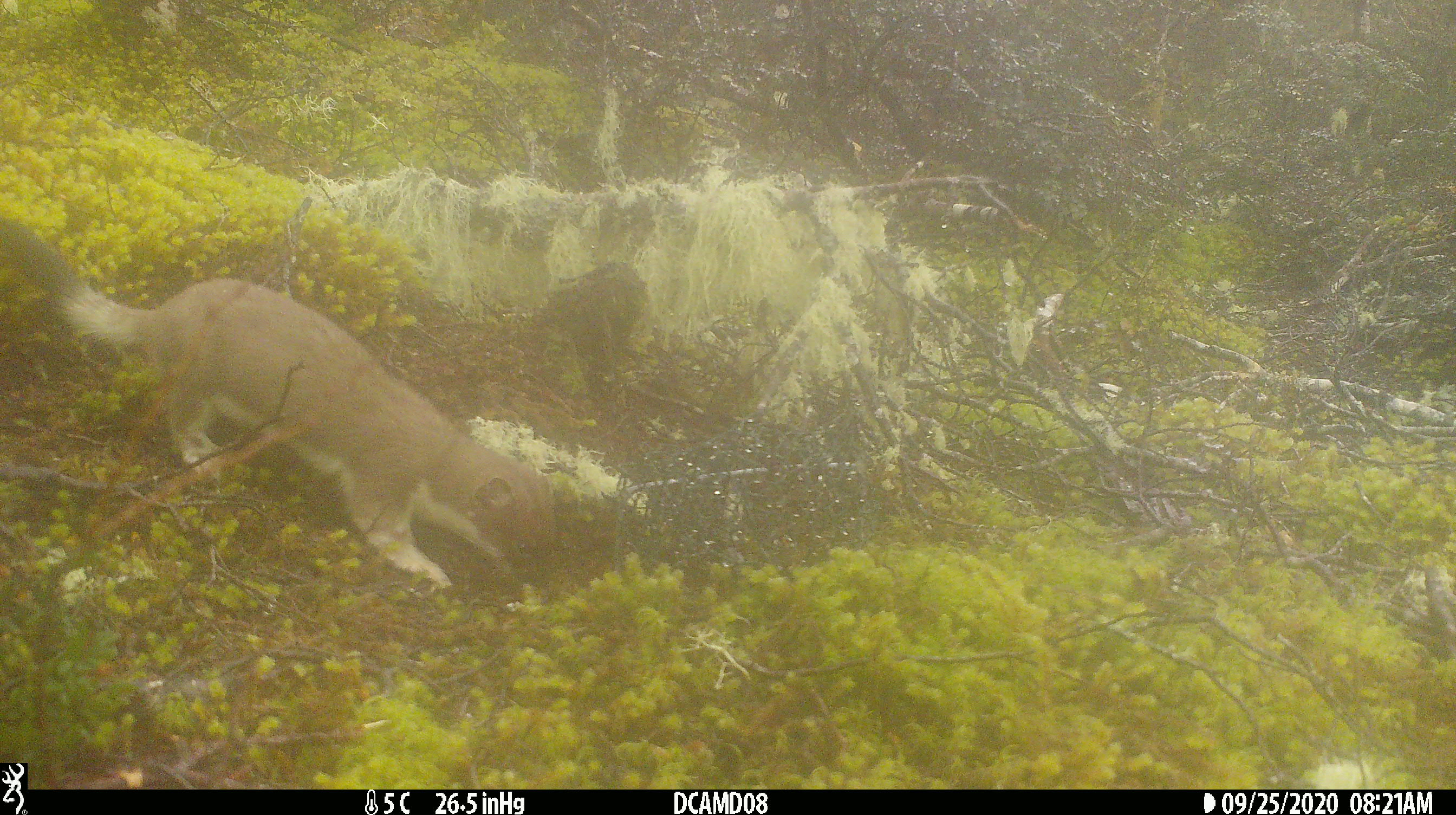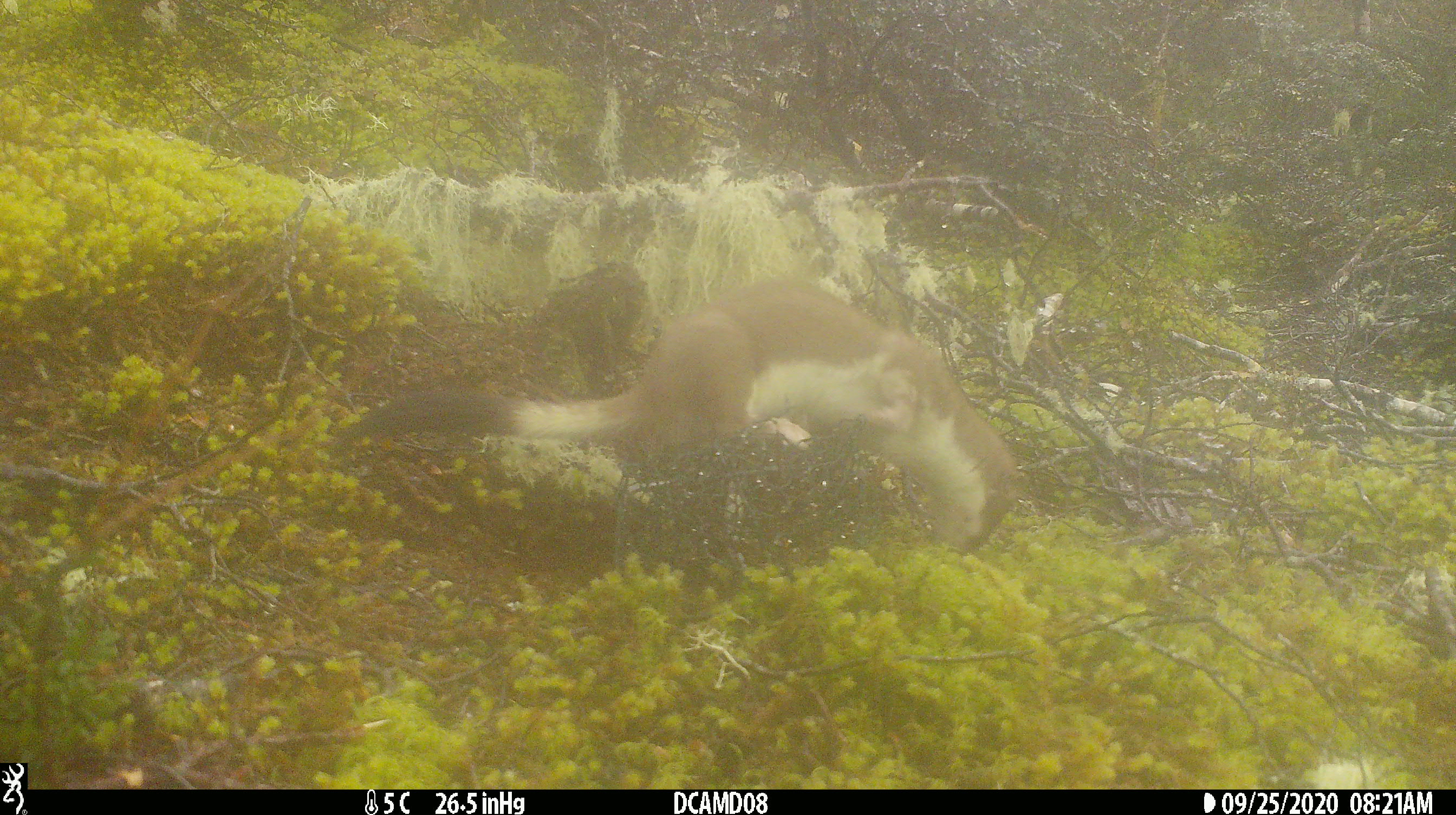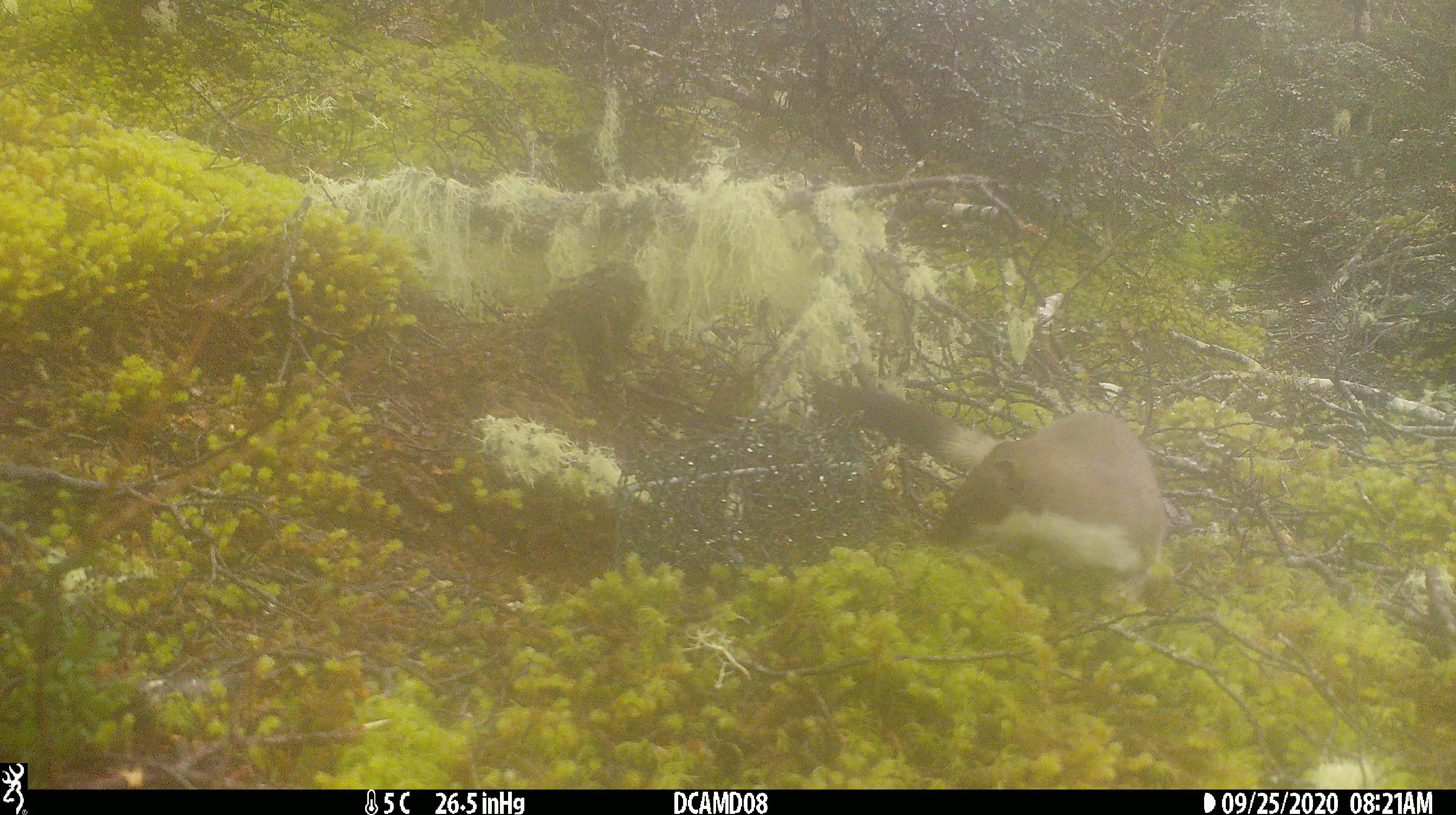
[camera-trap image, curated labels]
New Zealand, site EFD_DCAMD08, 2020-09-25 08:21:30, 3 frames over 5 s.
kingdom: Animalia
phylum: Chordata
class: Mammalia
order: Carnivora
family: Mustelidae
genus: Mustela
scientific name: Mustela erminea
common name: stoat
Stoat (Mustela erminea).